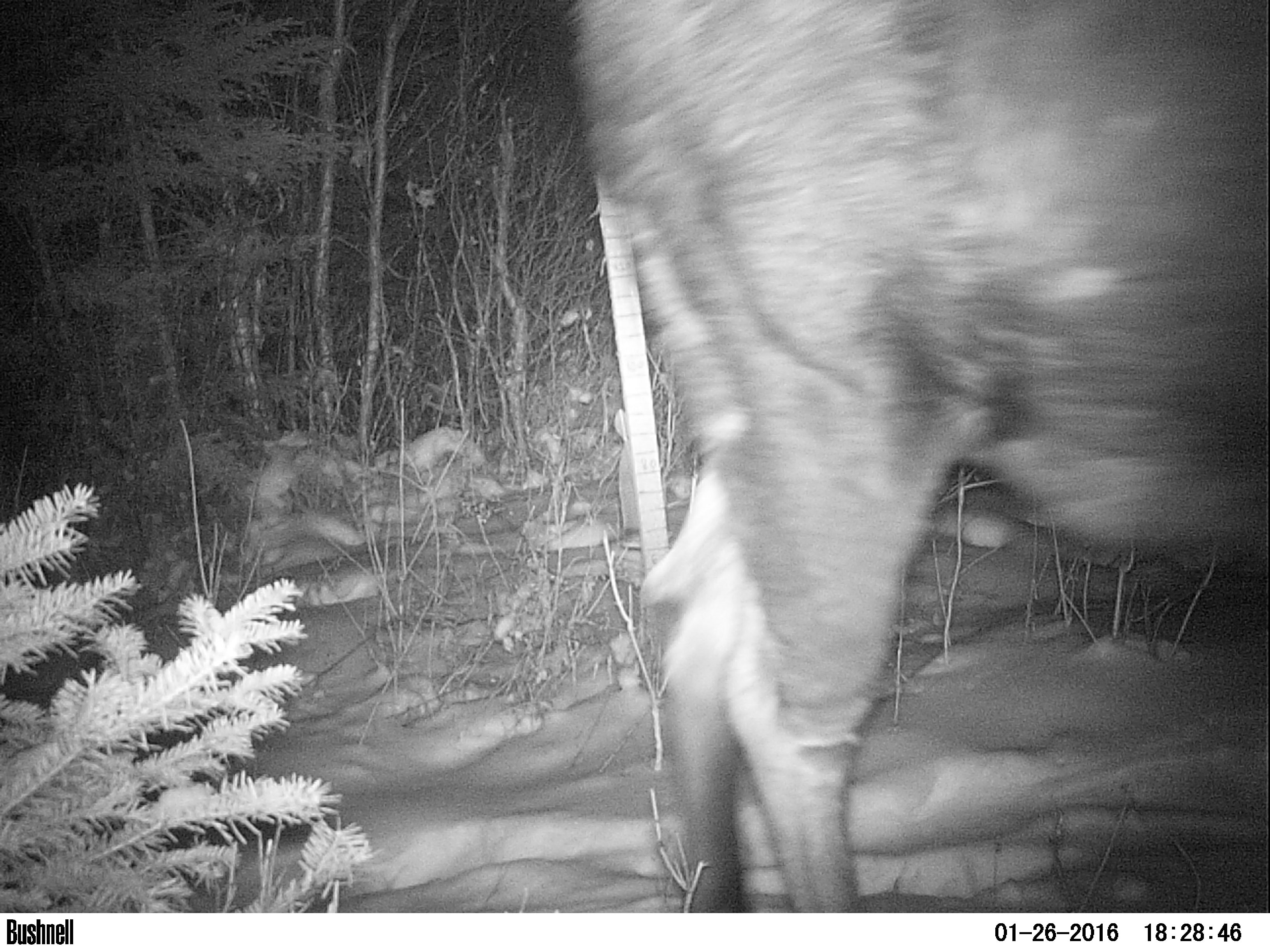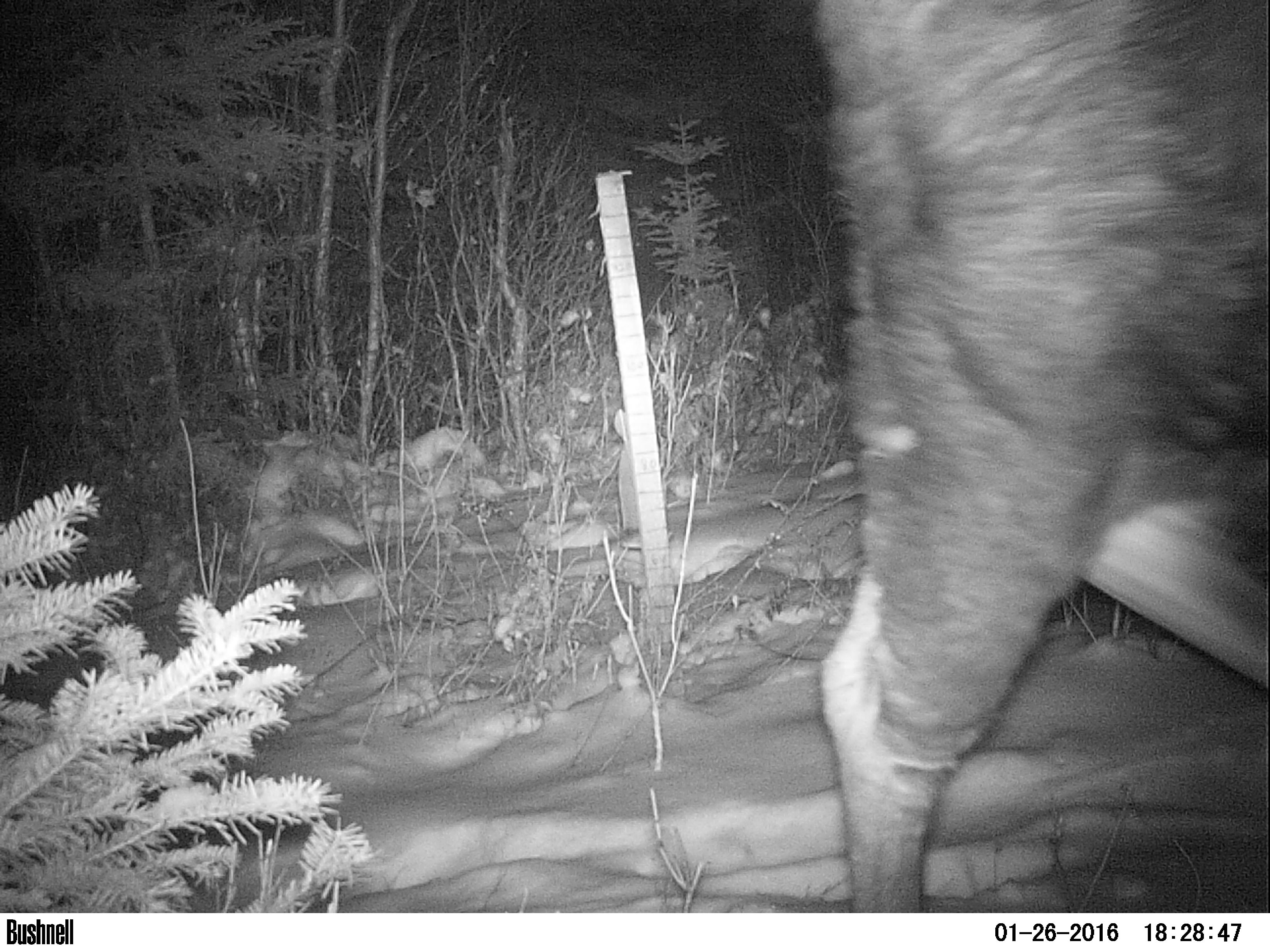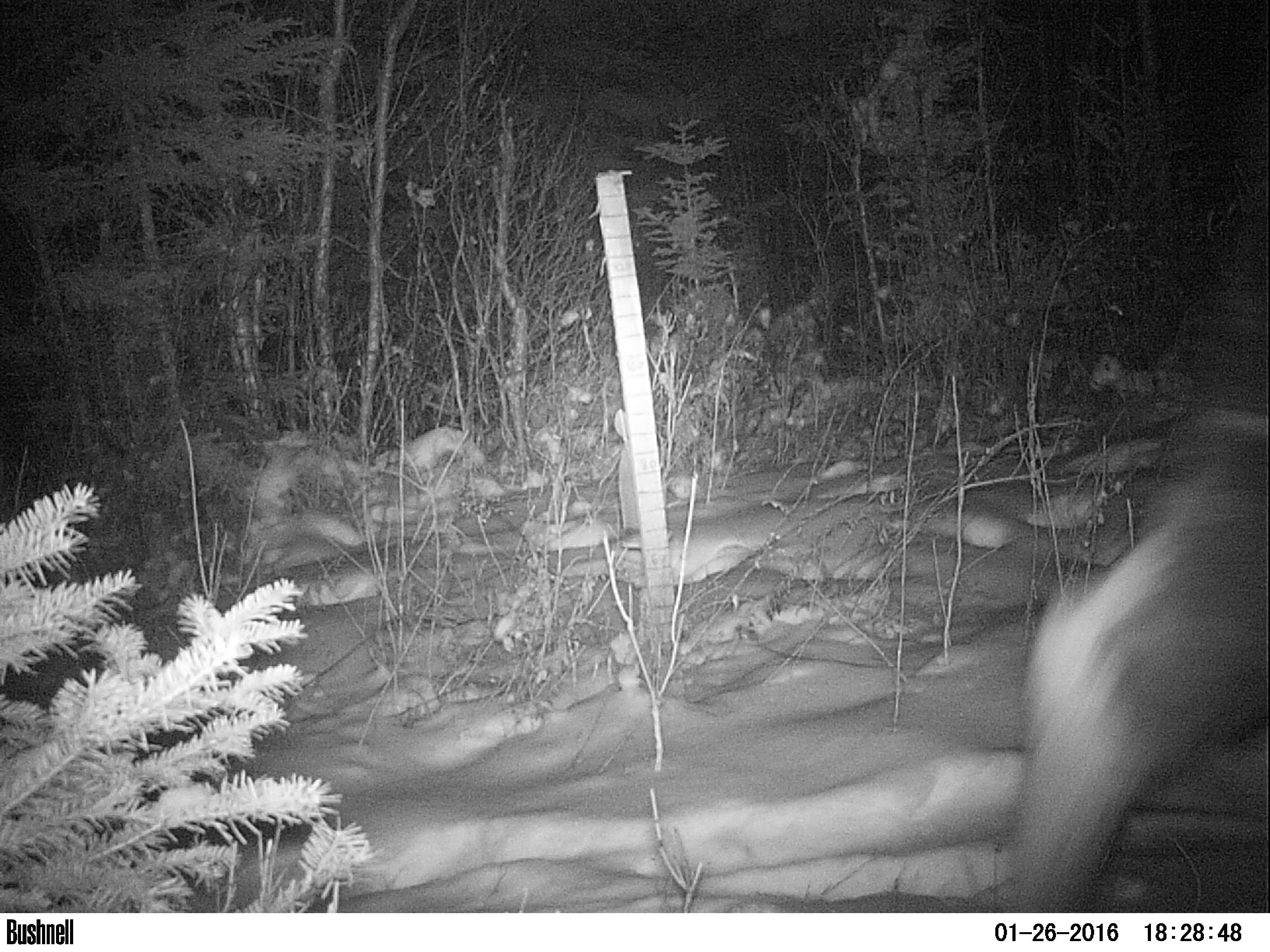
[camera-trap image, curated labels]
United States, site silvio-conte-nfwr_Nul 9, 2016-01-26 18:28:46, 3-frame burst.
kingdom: Animalia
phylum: Chordata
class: Mammalia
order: Artiodactyla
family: Cervidae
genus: Alces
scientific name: Alces alces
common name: moose